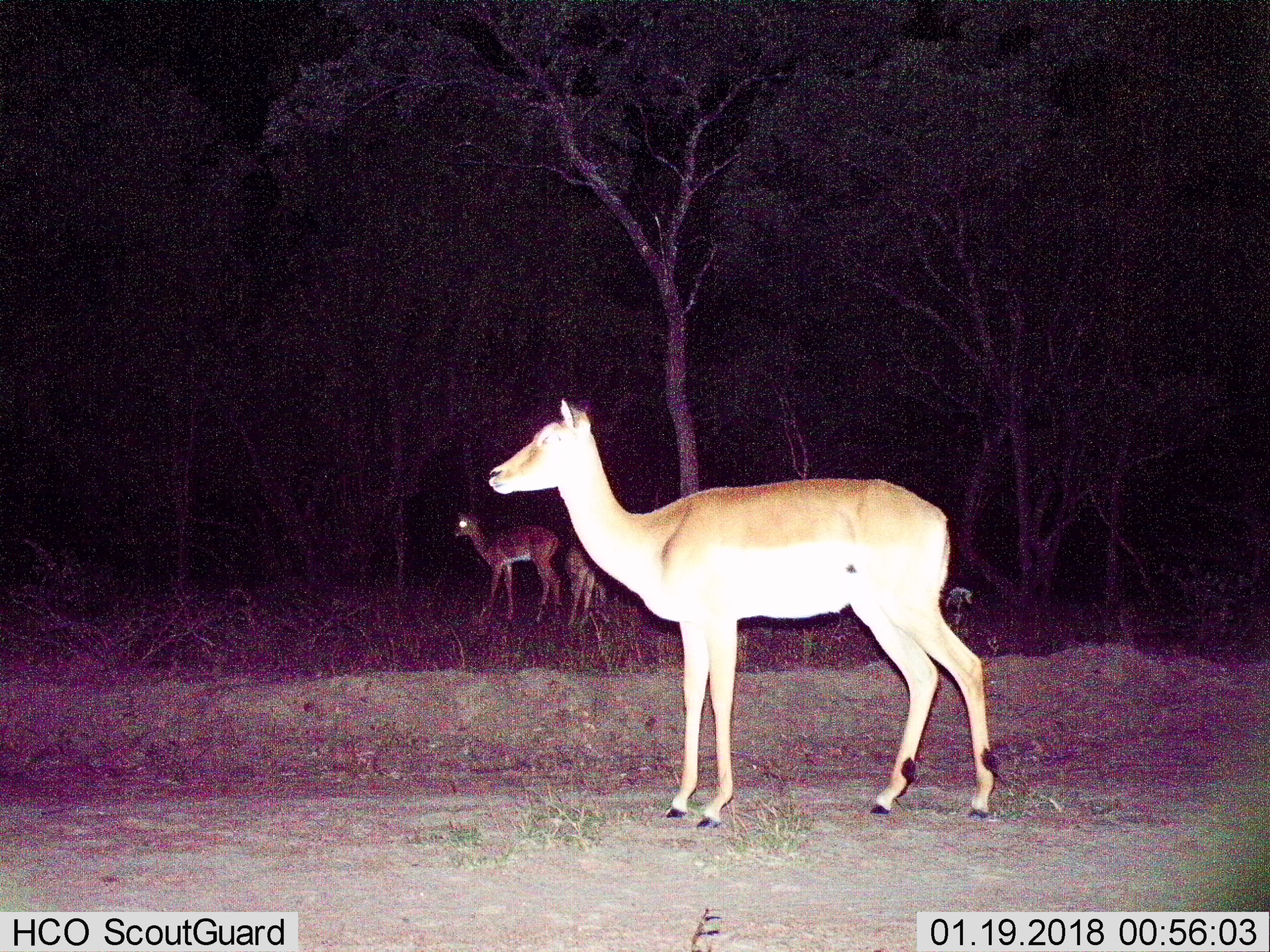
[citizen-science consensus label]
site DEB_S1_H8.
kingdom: Animalia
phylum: Chordata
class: Mammalia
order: Artiodactyla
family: Bovidae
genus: Aepyceros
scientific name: Aepyceros melampus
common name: impala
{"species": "impala (Aepyceros melampus)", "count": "3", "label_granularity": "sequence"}